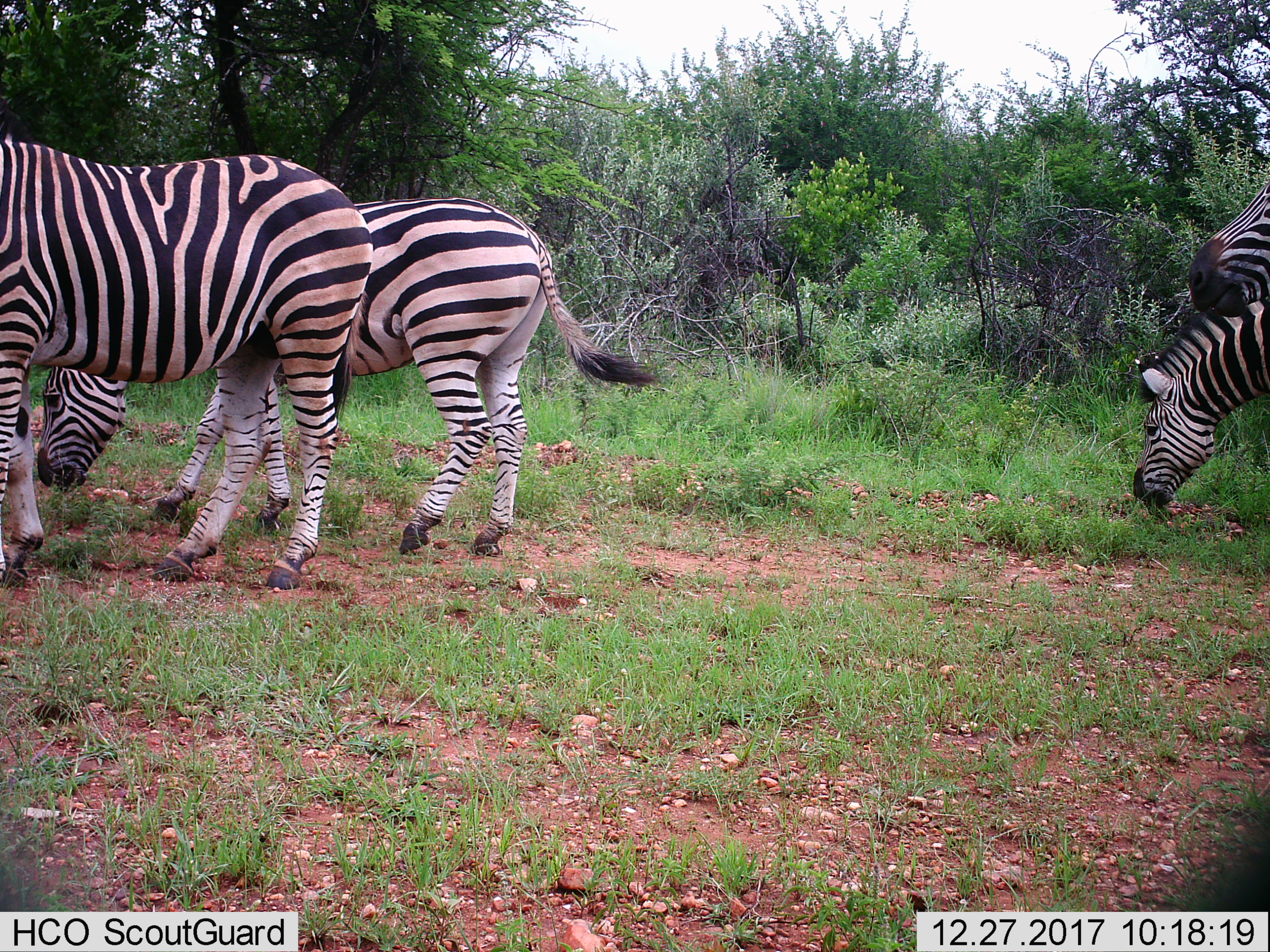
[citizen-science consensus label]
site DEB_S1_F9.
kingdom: Animalia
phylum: Chordata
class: Mammalia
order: Perissodactyla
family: Equidae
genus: Equus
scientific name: Equus quagga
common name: plains zebra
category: zebraplains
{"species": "zebraplains (plains zebra) (Equus quagga)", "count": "4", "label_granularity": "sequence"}